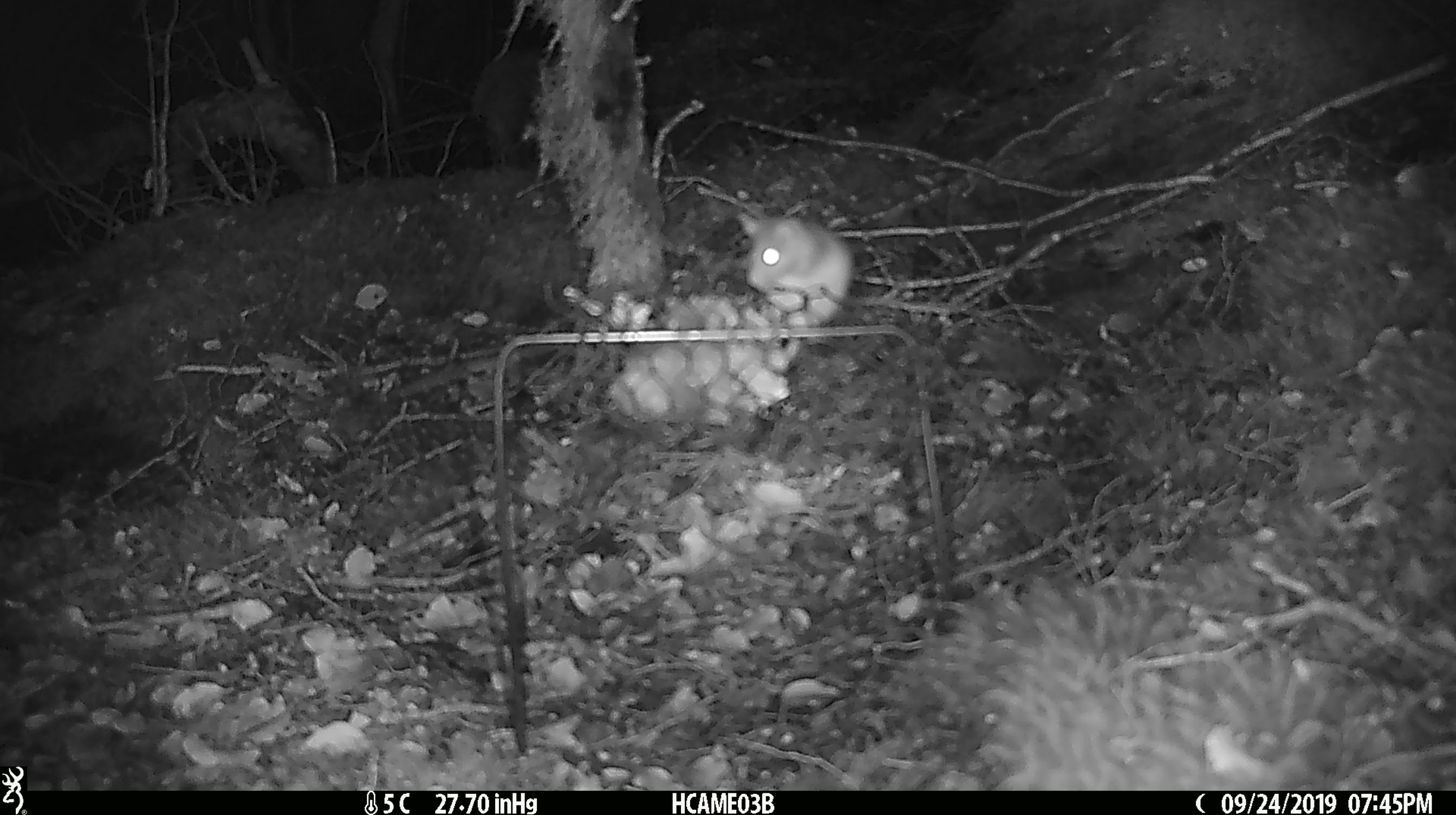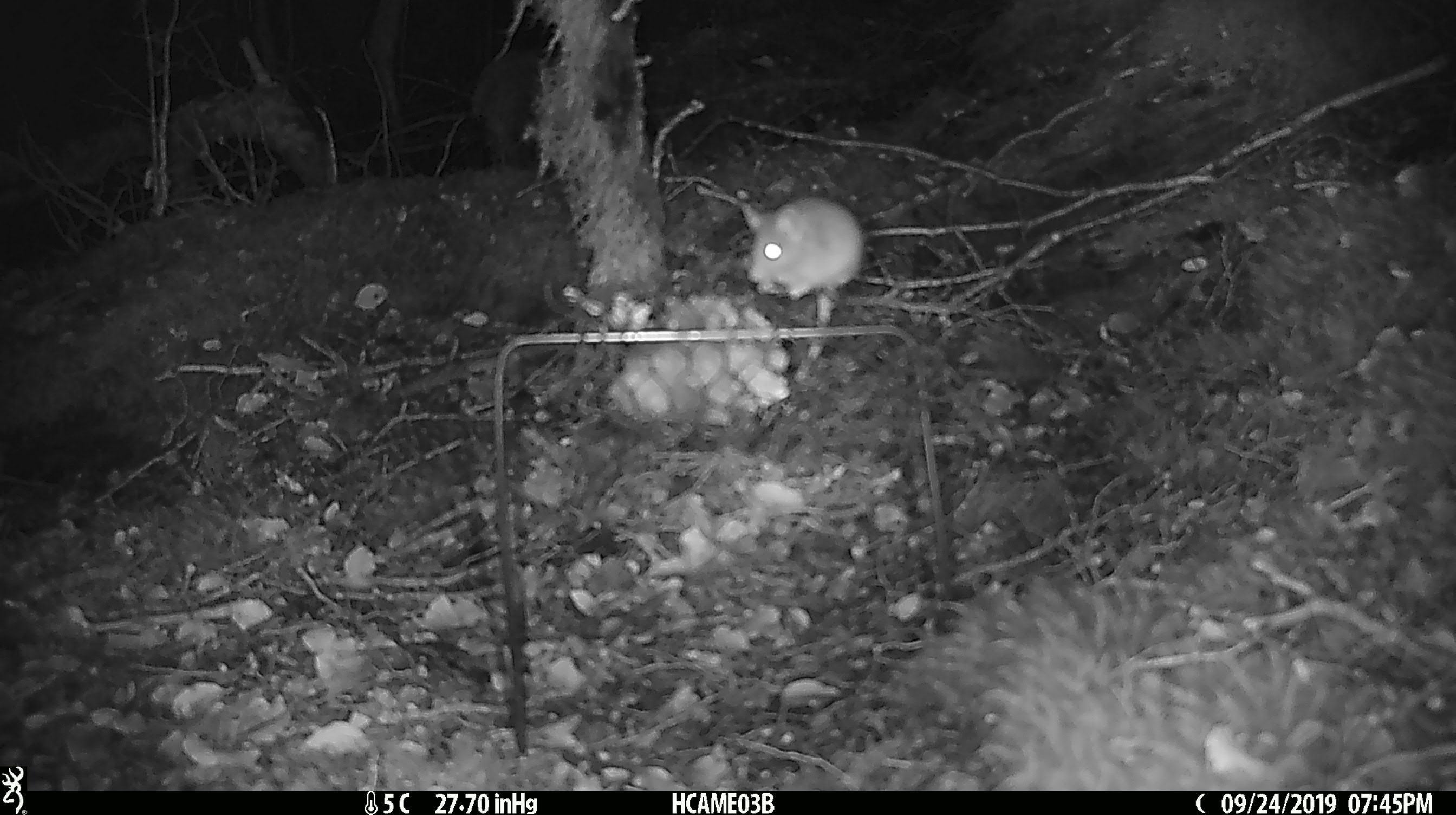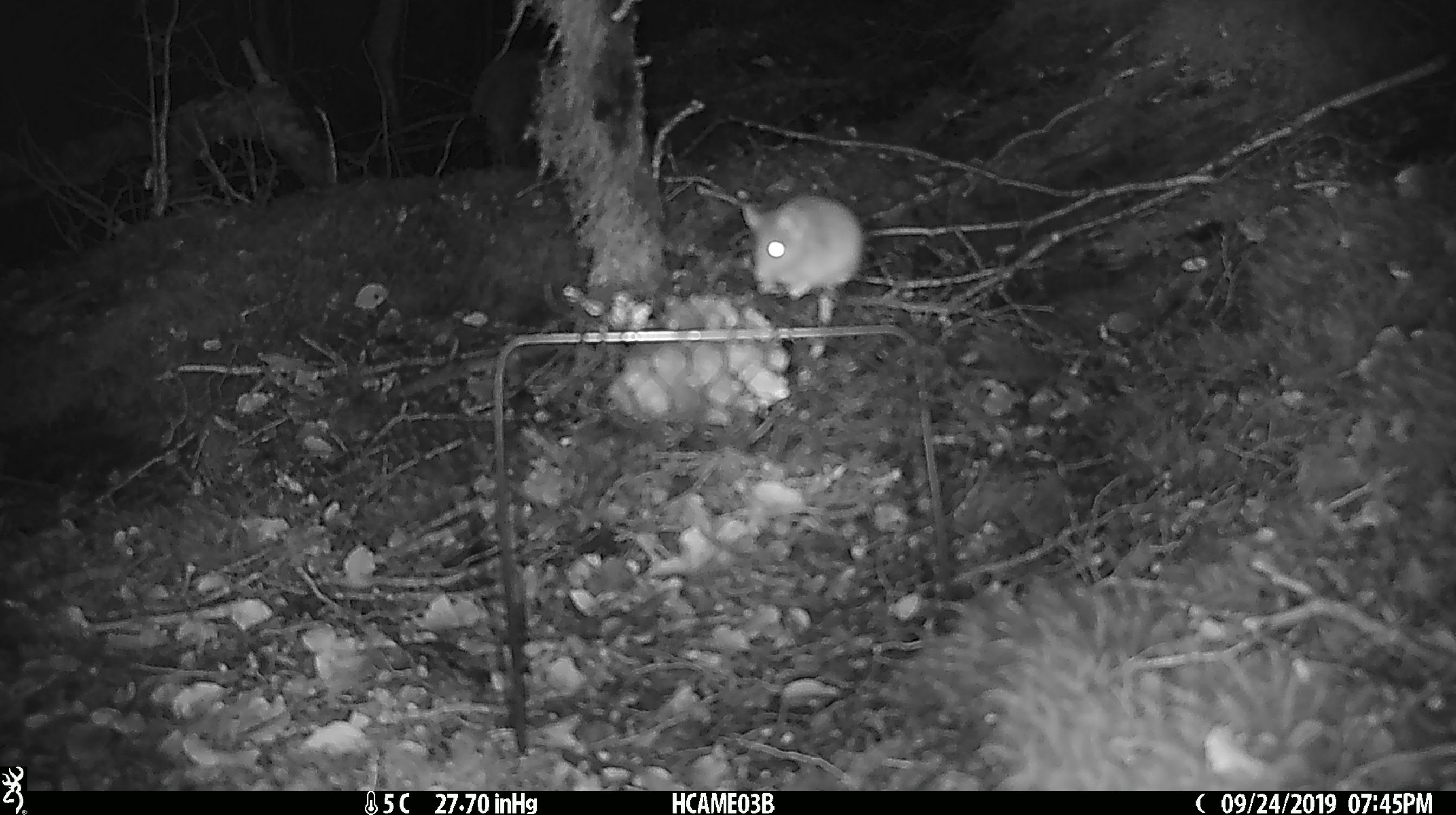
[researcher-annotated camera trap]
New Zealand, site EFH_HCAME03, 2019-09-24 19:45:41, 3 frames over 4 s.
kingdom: Animalia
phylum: Chordata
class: Mammalia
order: Rodentia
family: Muridae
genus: Mus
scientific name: Mus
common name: mouse